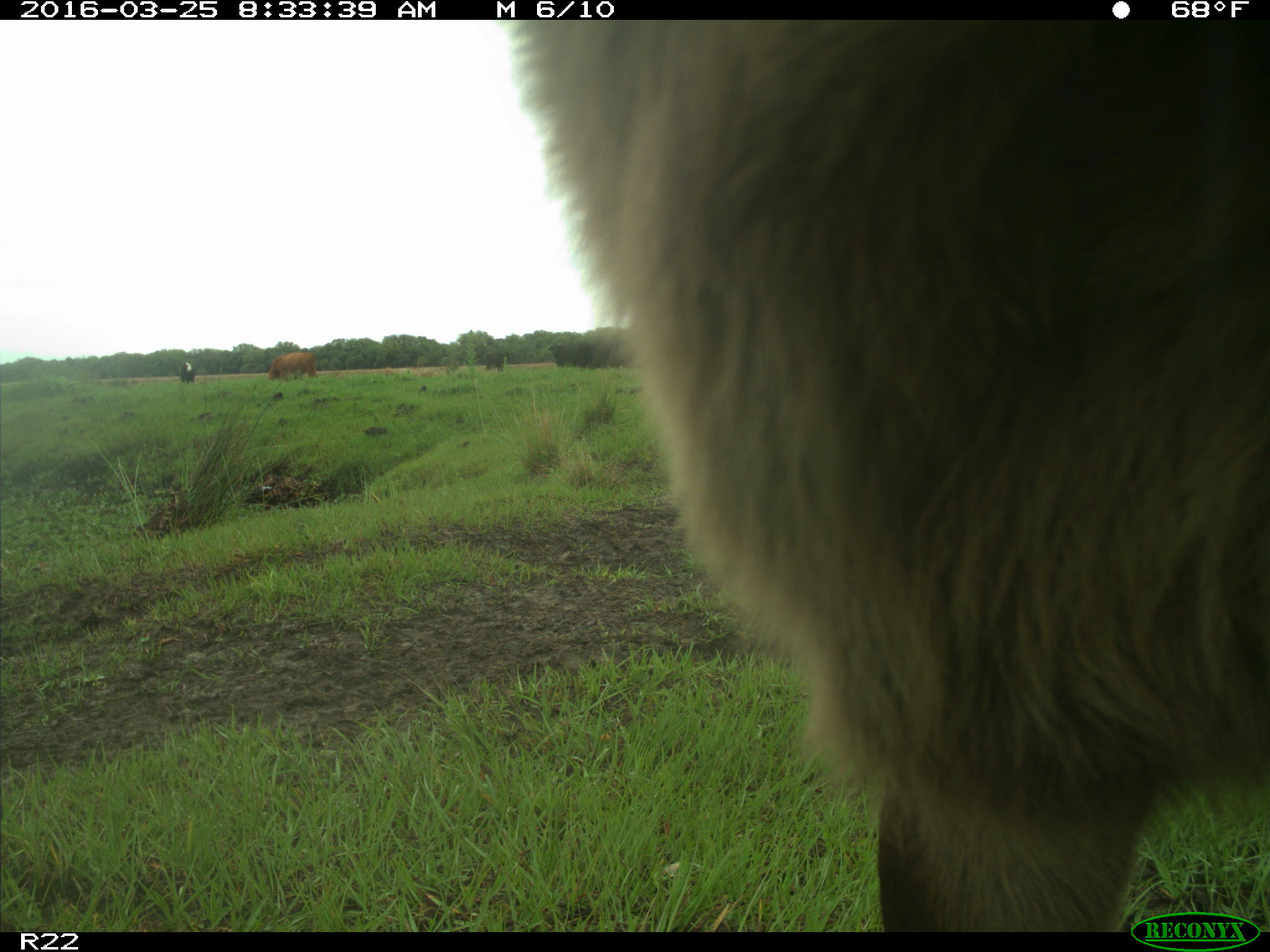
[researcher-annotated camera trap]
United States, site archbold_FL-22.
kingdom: Animalia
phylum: Chordata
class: Mammalia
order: Artiodactyla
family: Bovidae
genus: Bos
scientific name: Bos taurus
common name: domestic cow